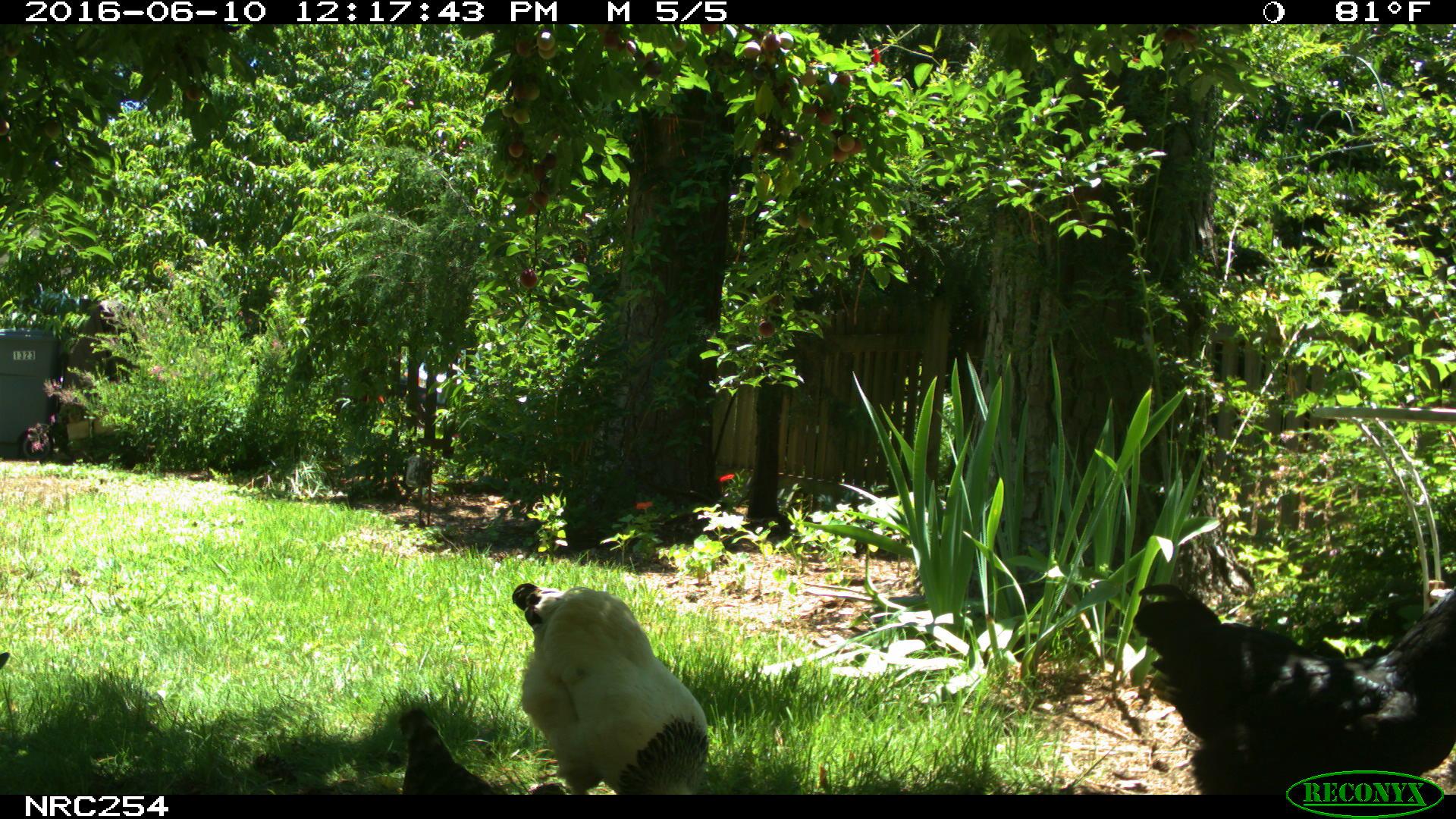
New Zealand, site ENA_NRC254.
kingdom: Animalia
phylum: Chordata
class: Aves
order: Galliformes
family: Phasianidae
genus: Gallus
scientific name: Gallus gallus domesticus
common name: chicken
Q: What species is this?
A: Chicken (Gallus gallus domesticus).